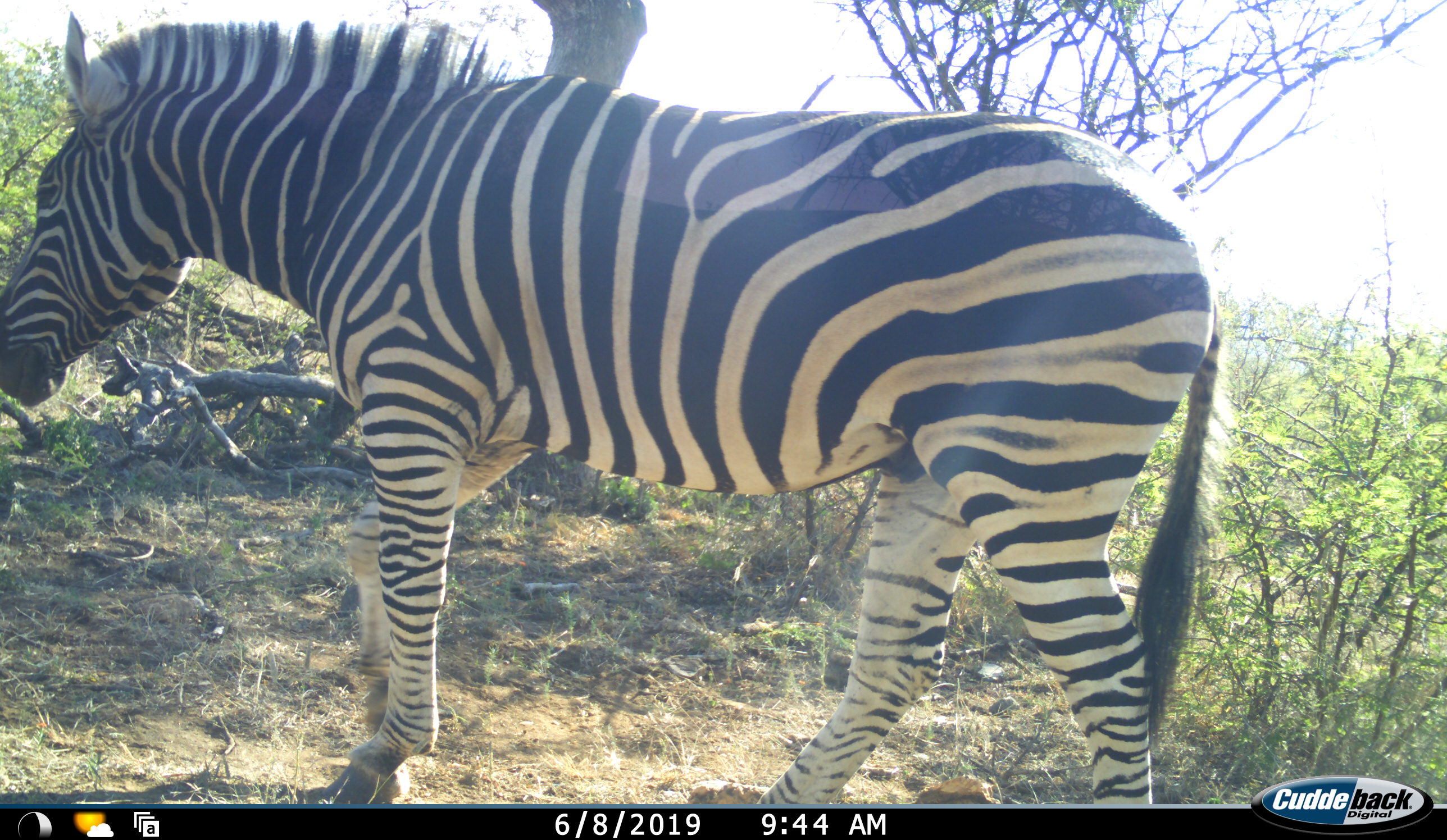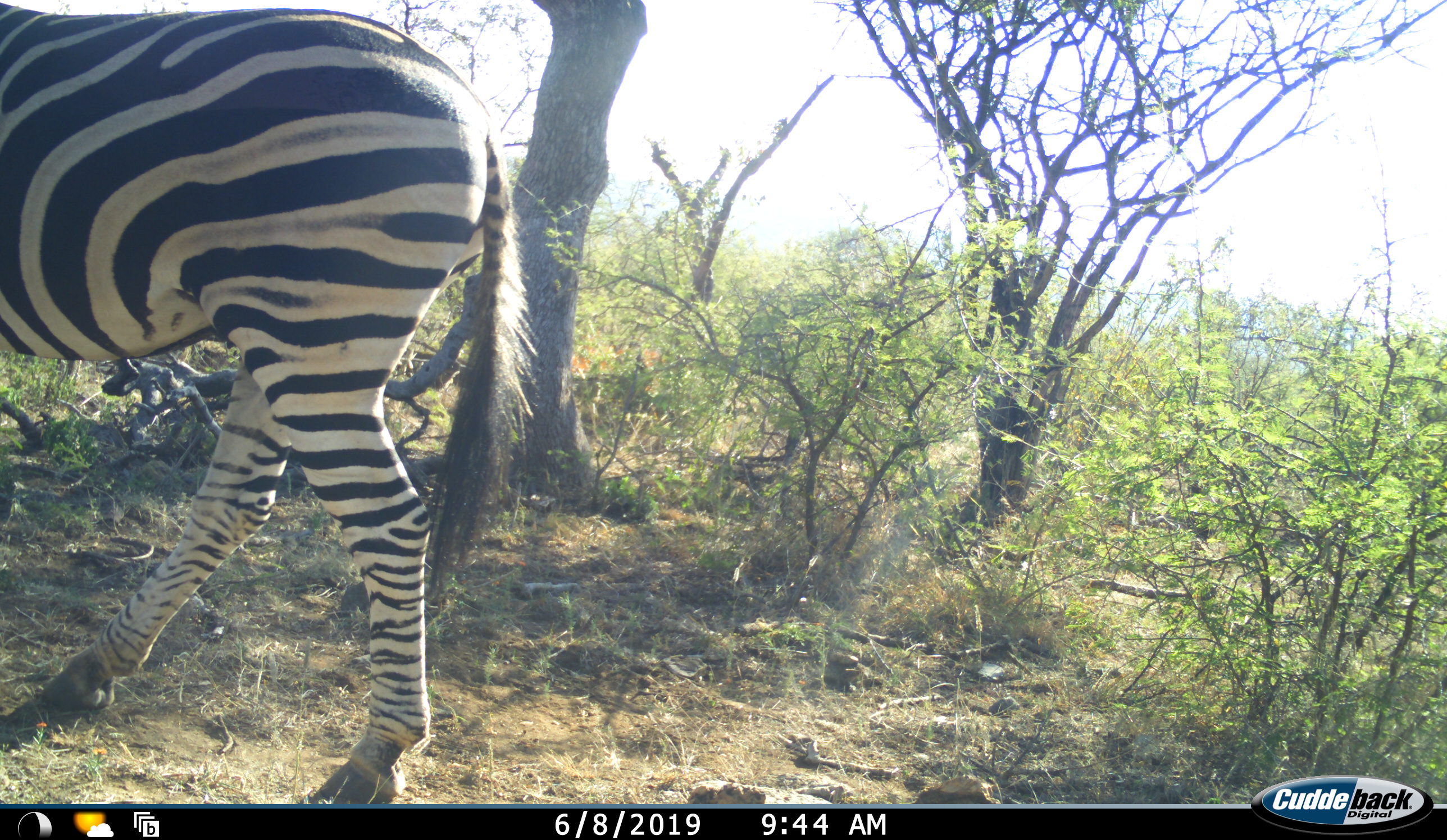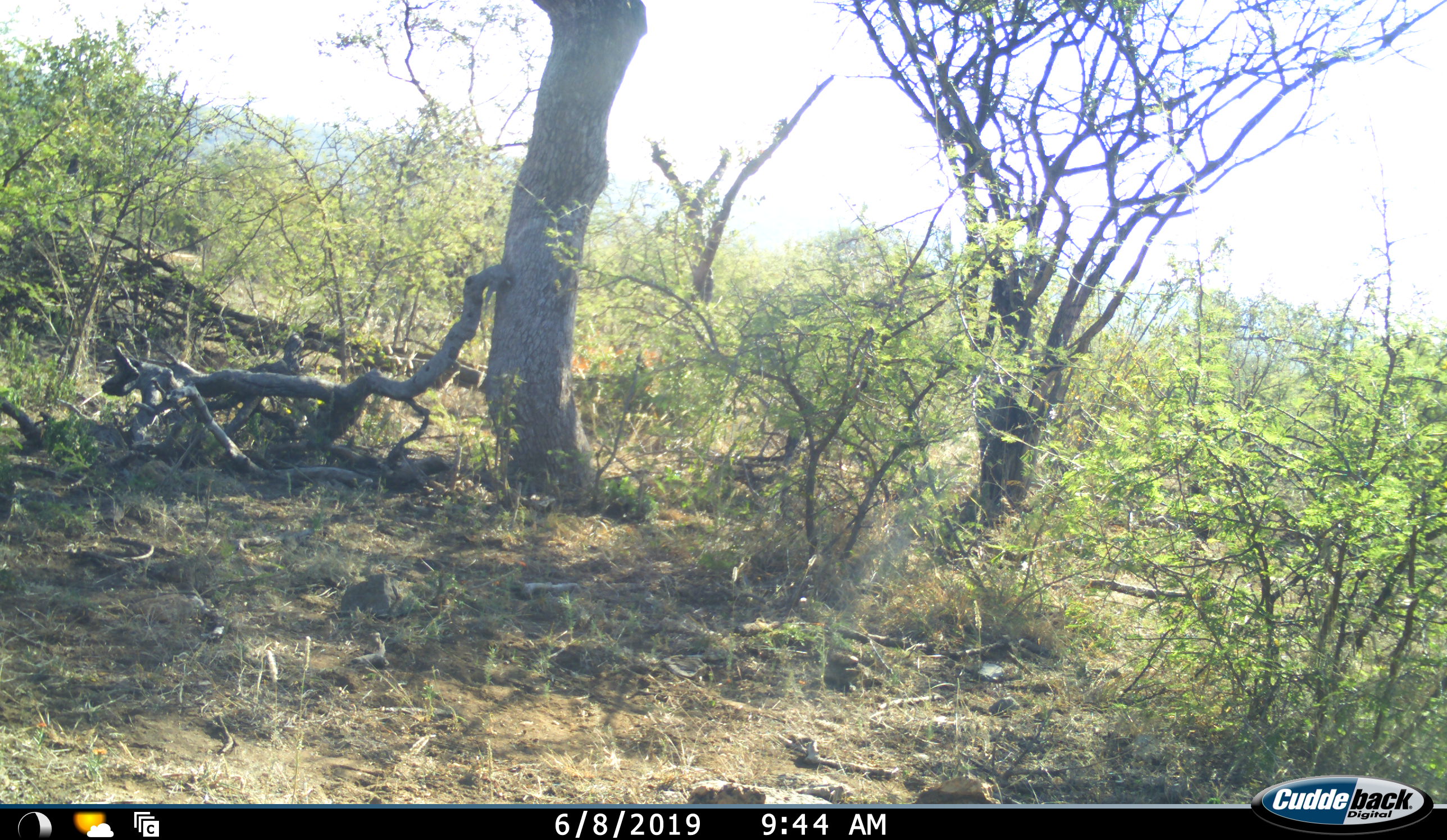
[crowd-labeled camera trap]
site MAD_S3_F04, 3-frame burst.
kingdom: Animalia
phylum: Chordata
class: Mammalia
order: Perissodactyla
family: Equidae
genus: Equus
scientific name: Equus quagga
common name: plains zebra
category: zebraplains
Zebraplains (plains zebra) (Equus quagga), count 1. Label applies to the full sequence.